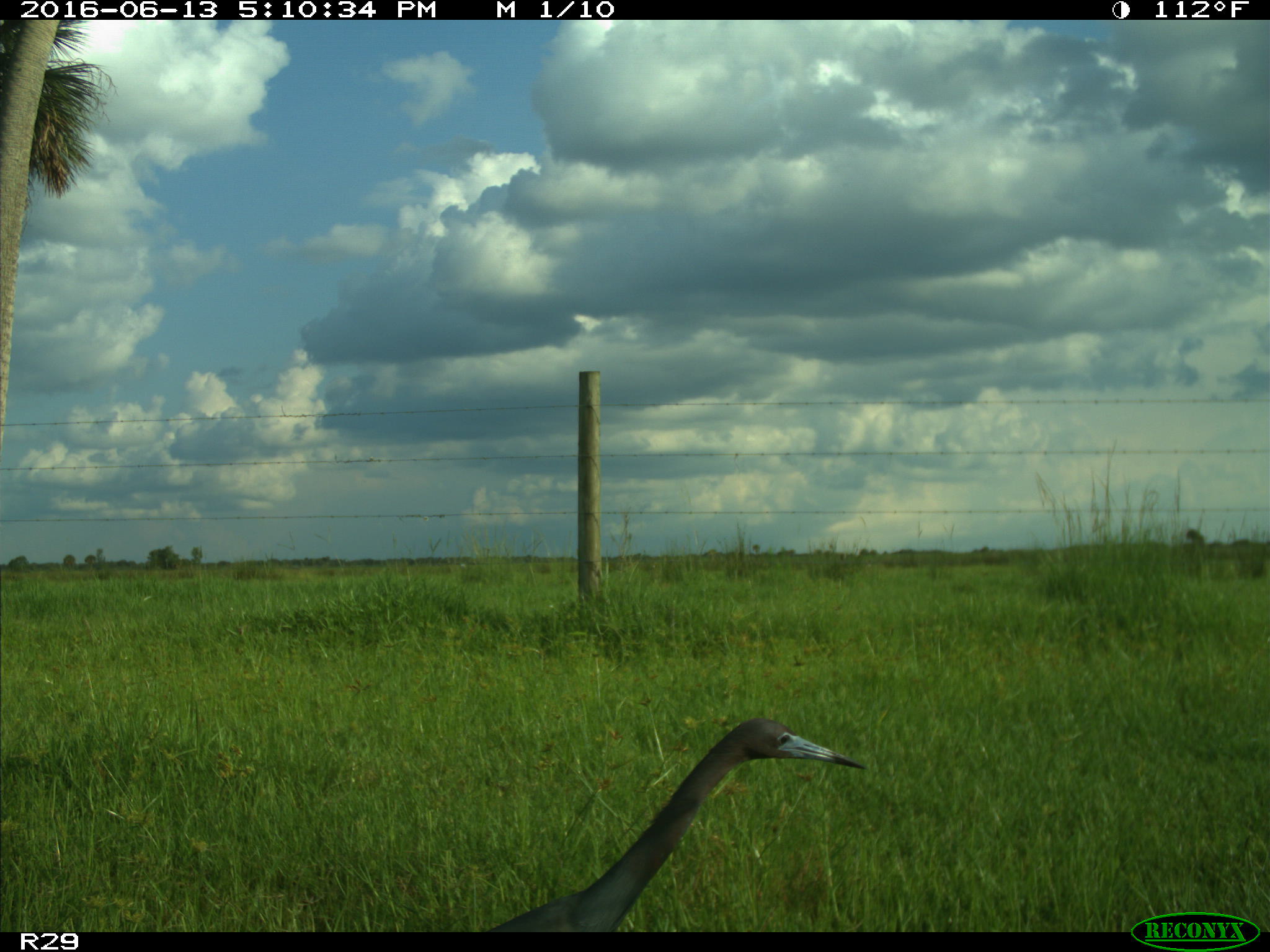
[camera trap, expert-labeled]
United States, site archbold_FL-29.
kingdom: Animalia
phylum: Chordata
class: Aves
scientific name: Aves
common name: birds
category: unidentified bird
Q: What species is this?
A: Unidentified bird (birds) (Aves).